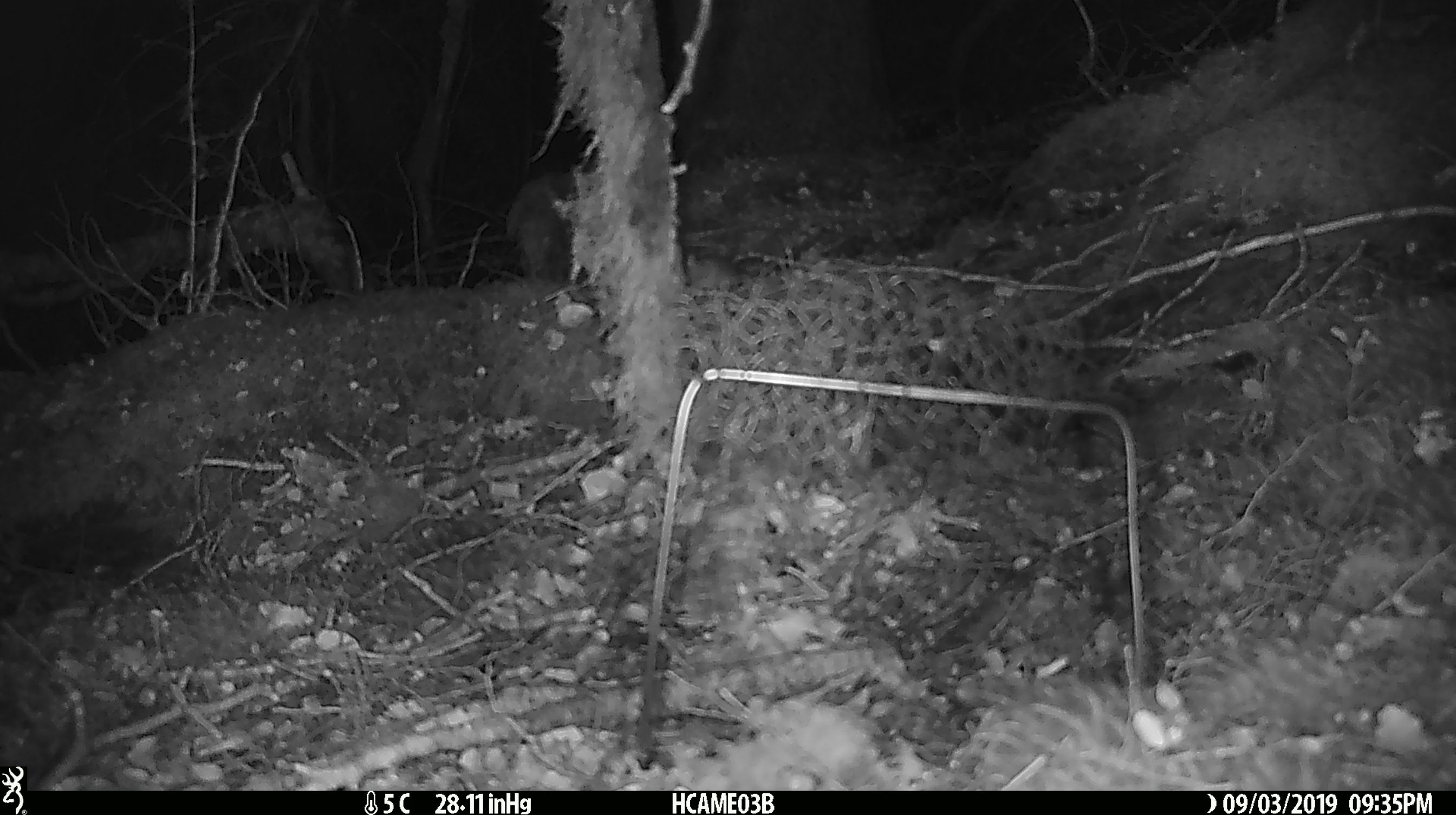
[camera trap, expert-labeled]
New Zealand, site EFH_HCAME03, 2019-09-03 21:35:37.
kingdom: Animalia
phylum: Chordata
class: Mammalia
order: Rodentia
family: Muridae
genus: Mus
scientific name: Mus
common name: mouse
Mouse (Mus).